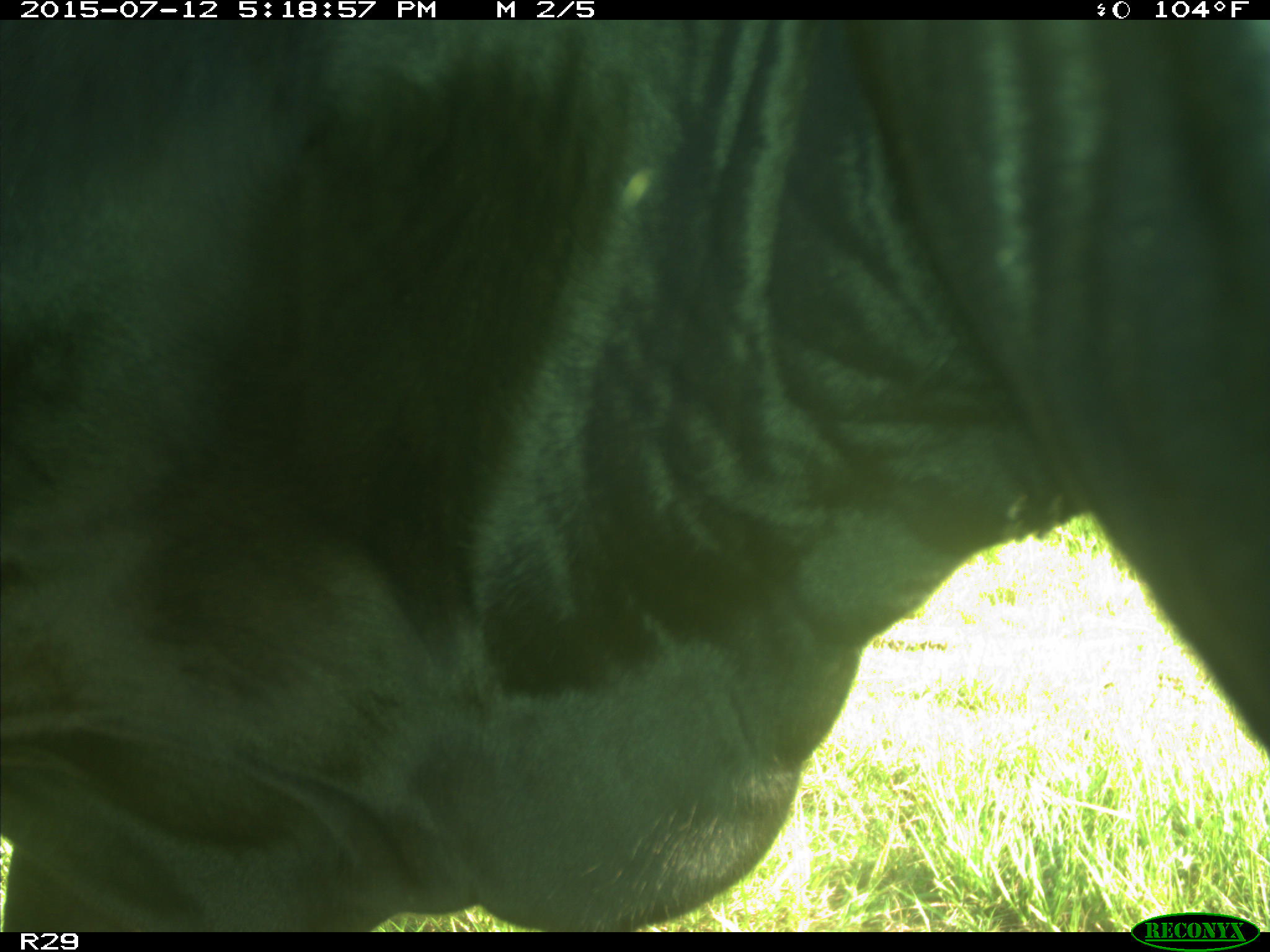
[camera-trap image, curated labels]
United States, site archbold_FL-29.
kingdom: Animalia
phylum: Chordata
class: Mammalia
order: Artiodactyla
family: Bovidae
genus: Bos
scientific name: Bos taurus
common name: domestic cow